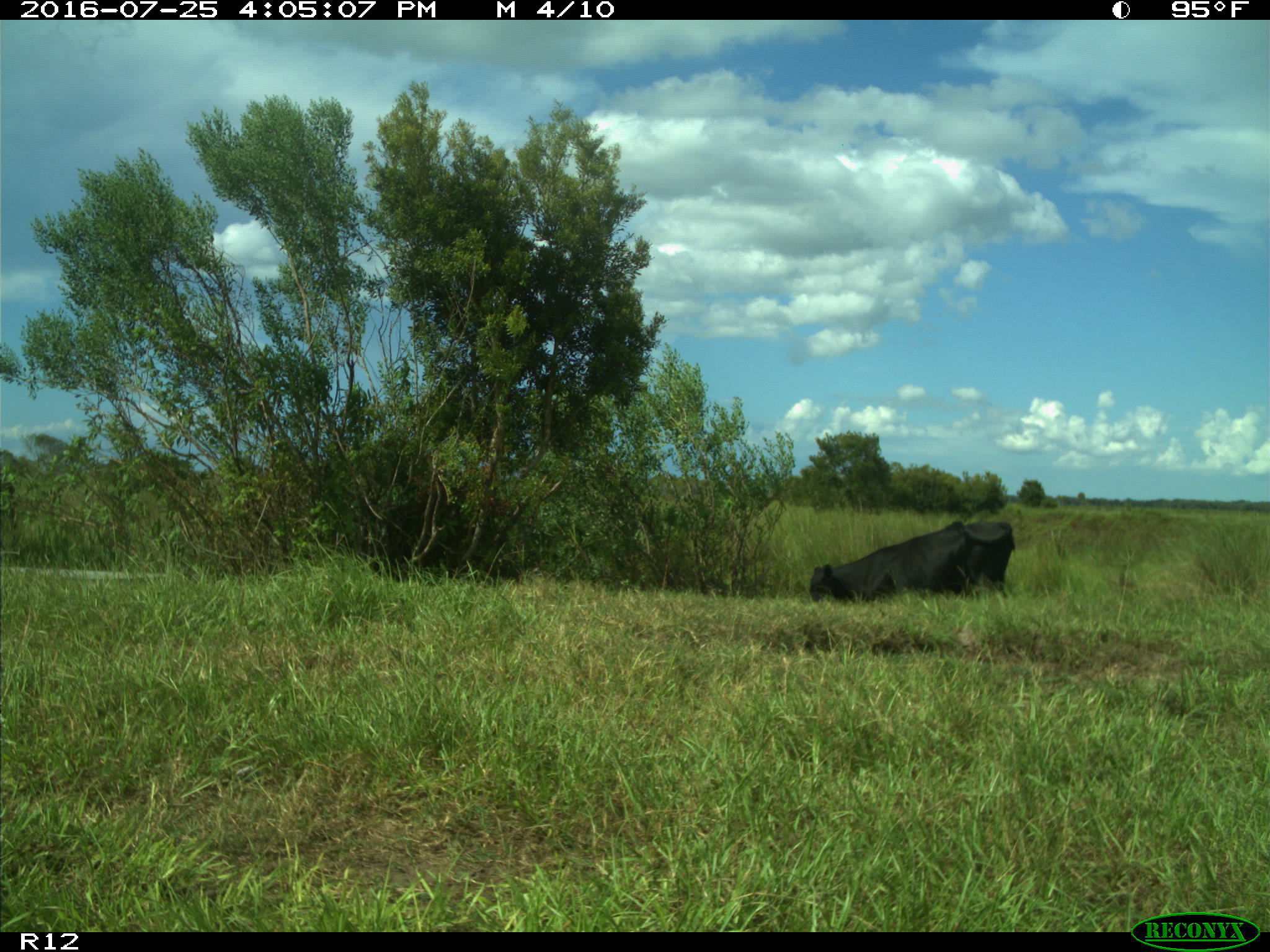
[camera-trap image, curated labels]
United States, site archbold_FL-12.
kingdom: Animalia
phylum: Chordata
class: Mammalia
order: Artiodactyla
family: Bovidae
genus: Bos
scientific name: Bos taurus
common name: domestic cow